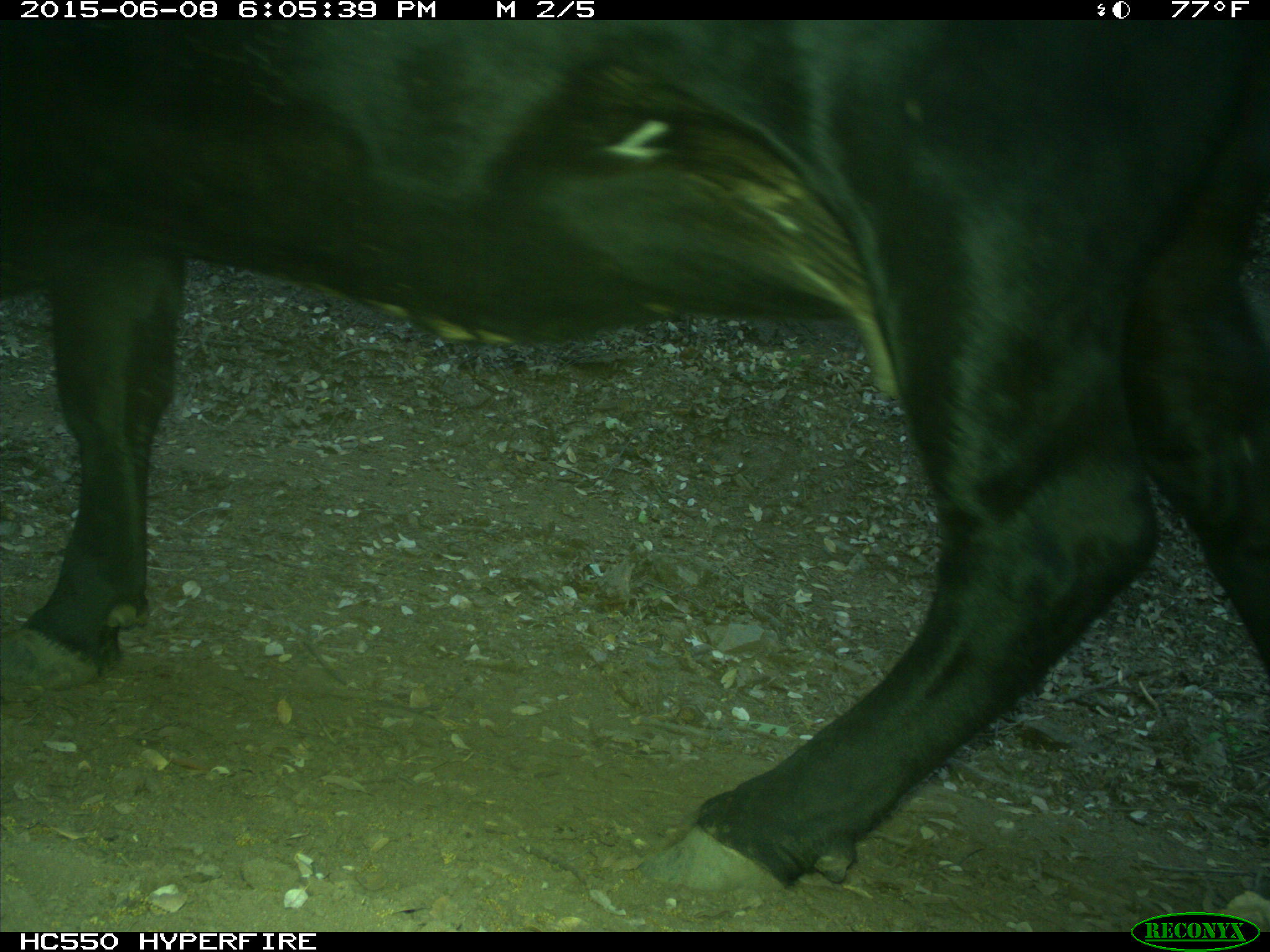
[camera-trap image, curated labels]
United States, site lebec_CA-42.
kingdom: Animalia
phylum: Chordata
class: Mammalia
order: Artiodactyla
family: Bovidae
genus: Bos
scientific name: Bos taurus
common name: domestic cow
Bos taurus (domestic cow).